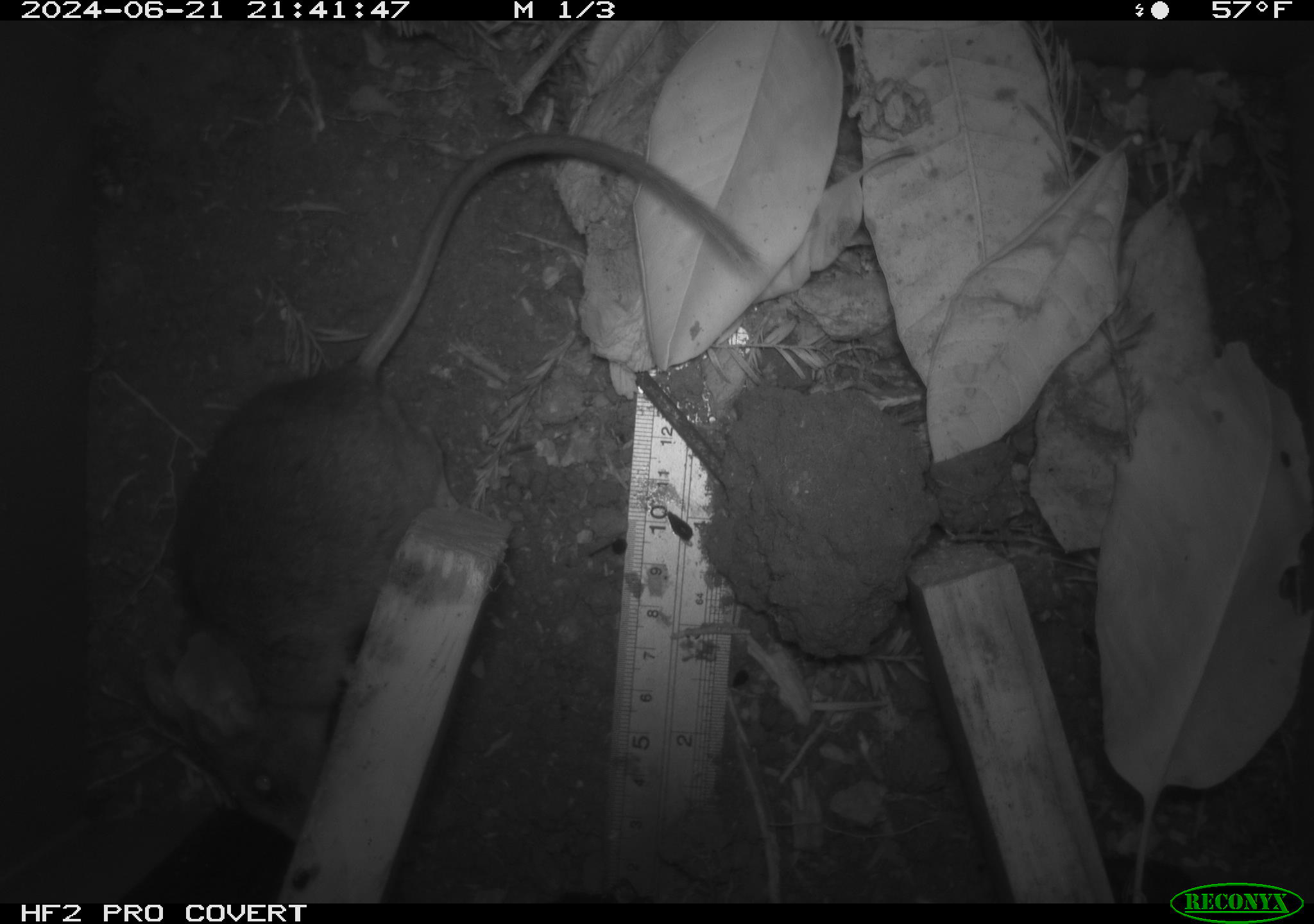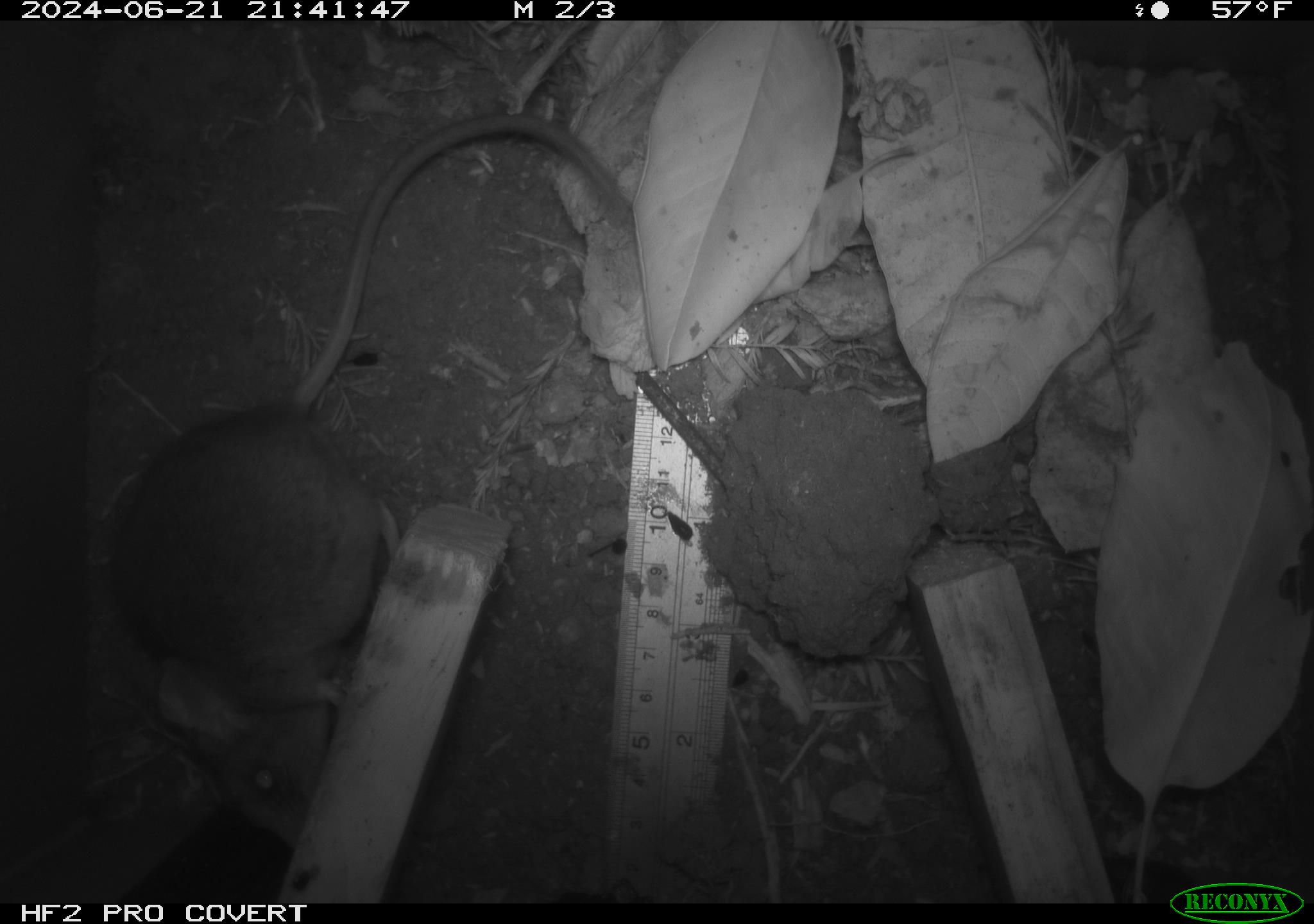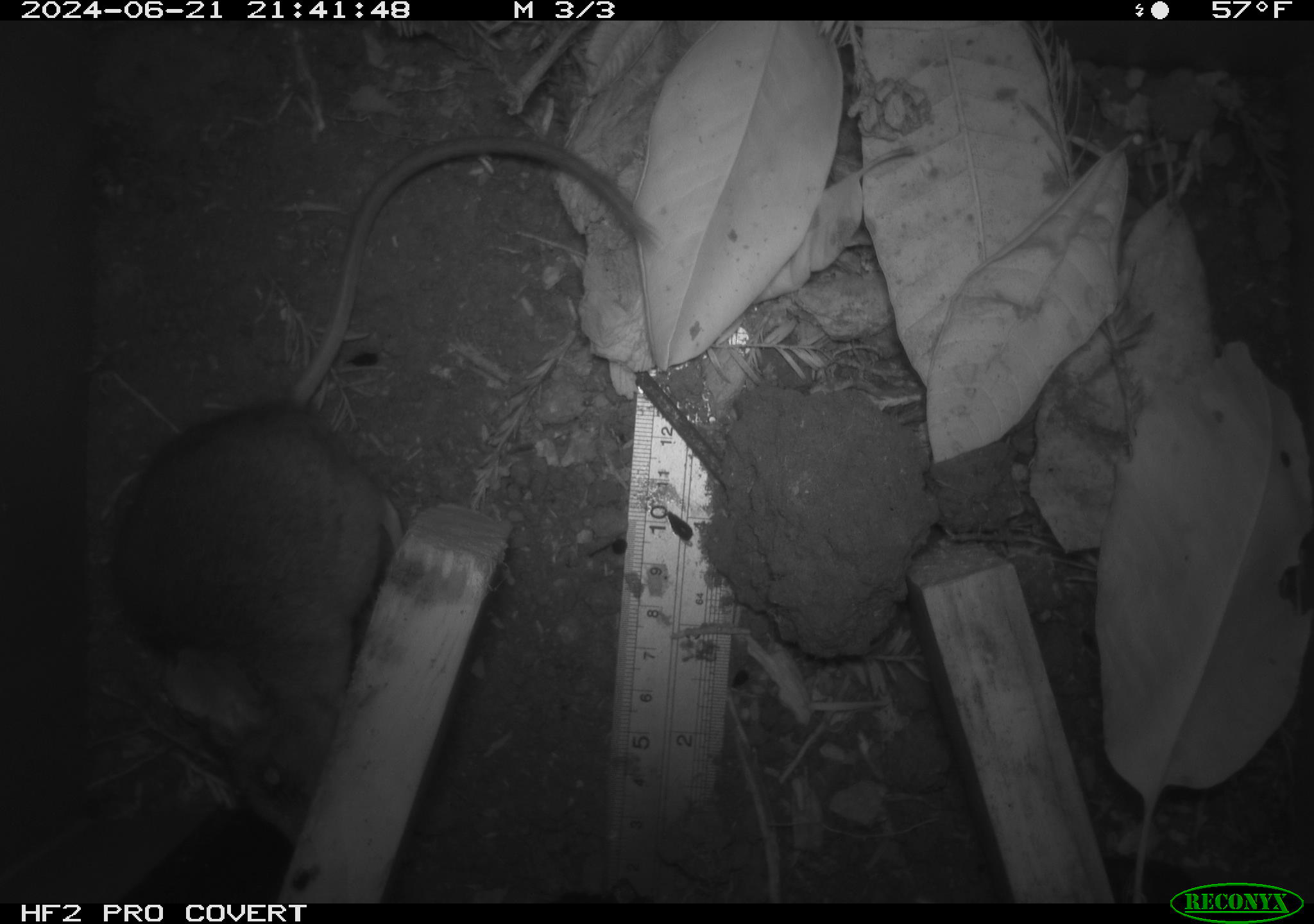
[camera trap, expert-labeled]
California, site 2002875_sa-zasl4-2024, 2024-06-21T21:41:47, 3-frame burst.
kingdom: Animalia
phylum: Chordata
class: Mammalia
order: Rodentia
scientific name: Rodentia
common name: rodent